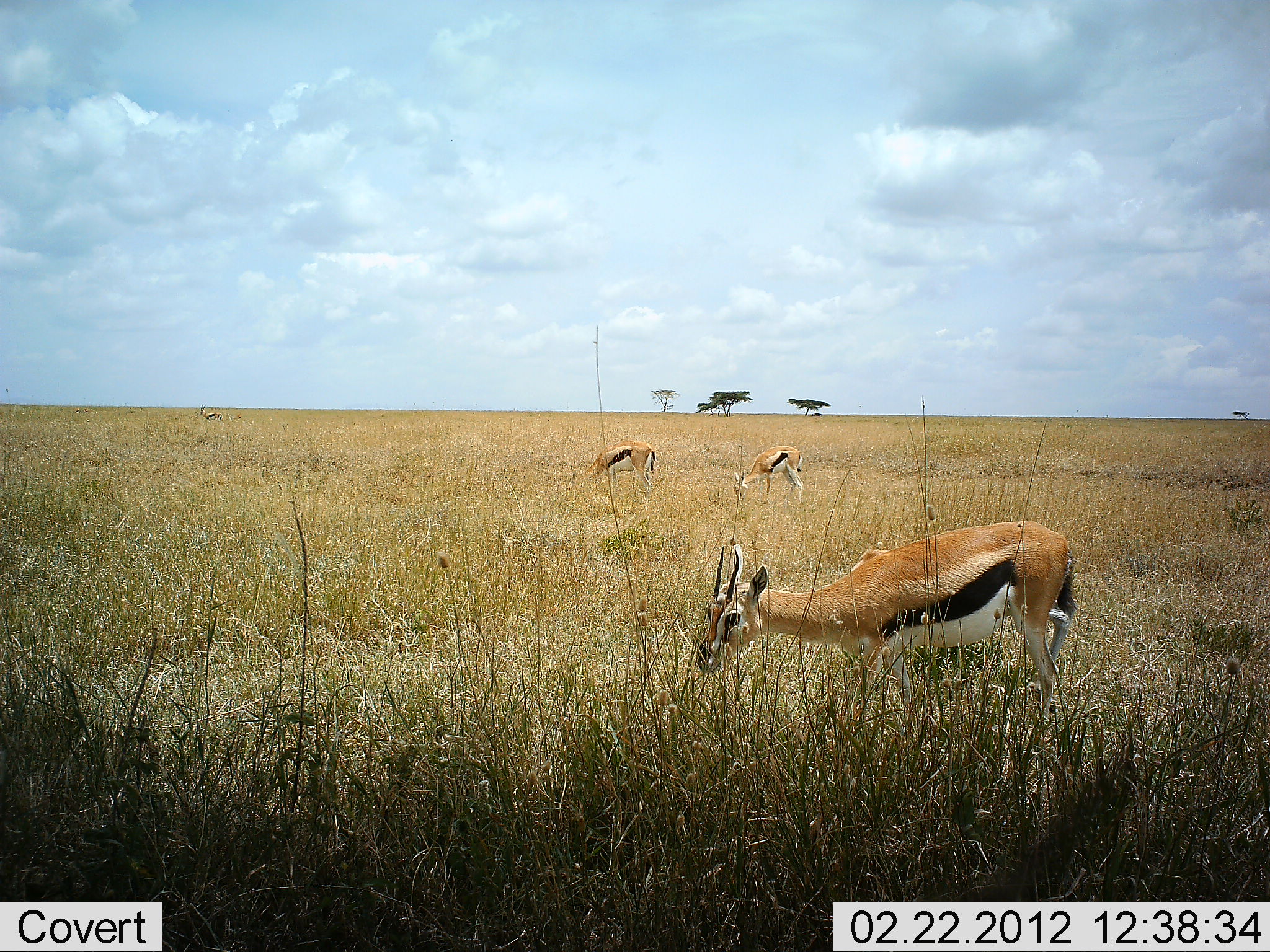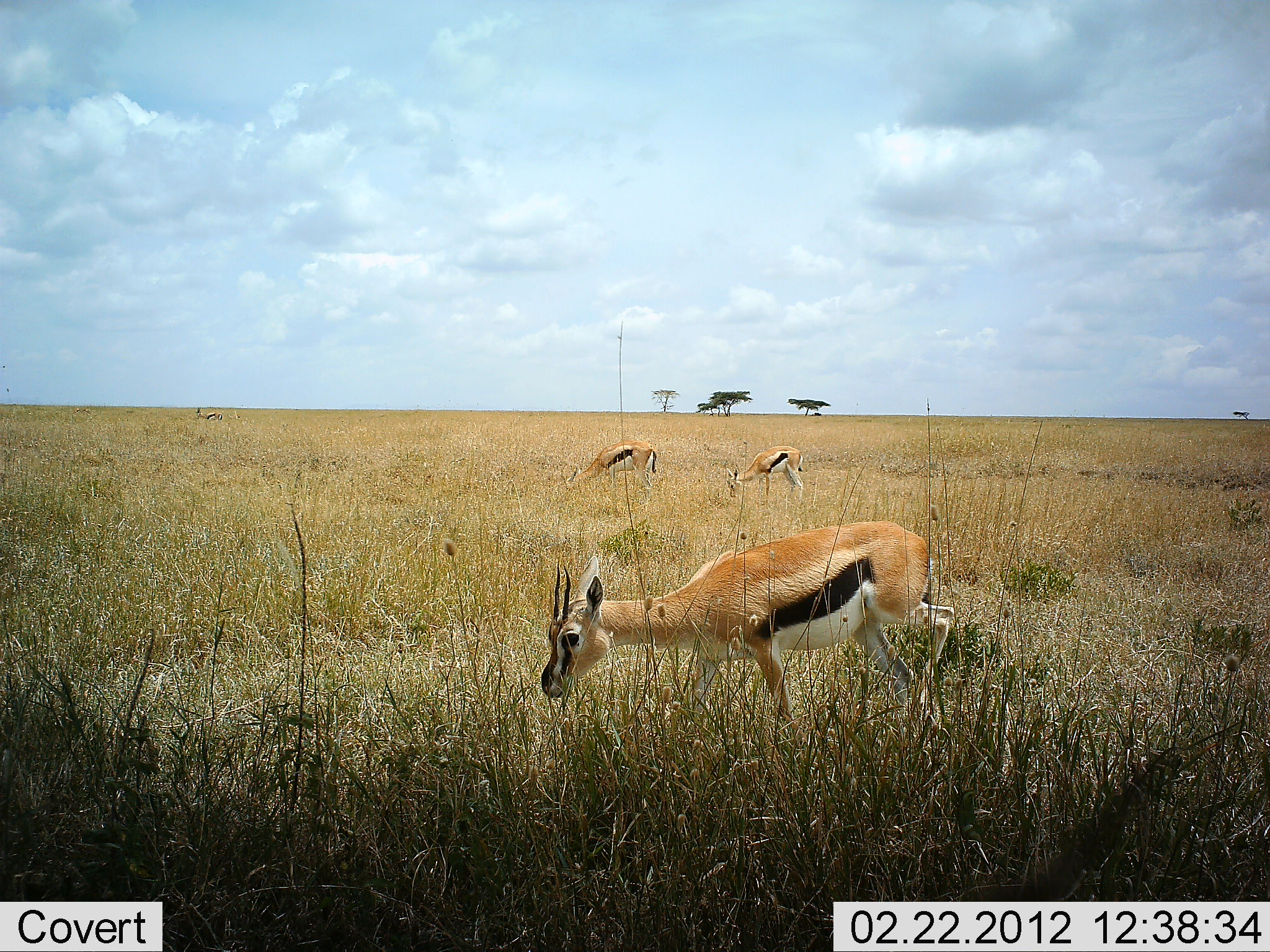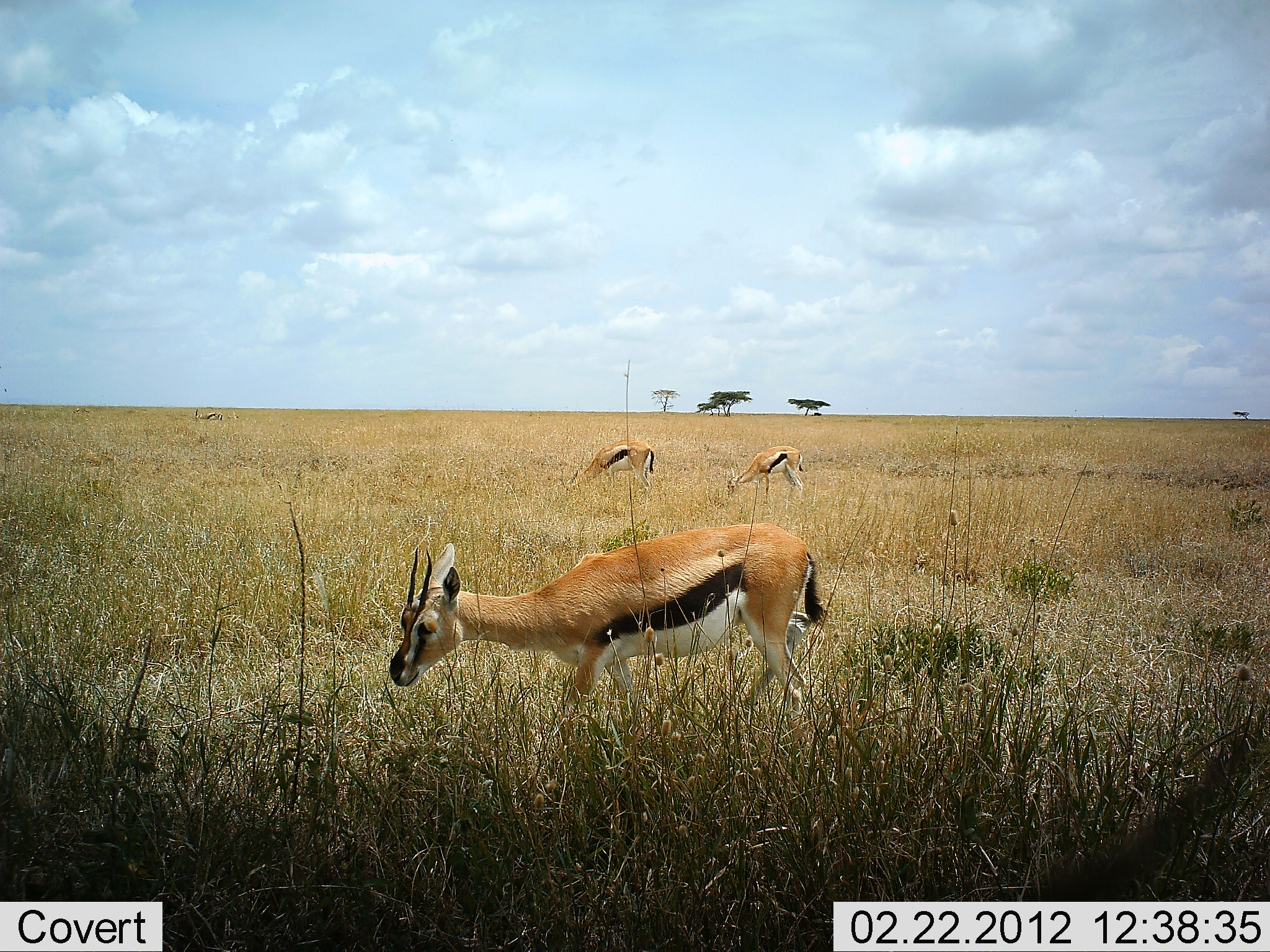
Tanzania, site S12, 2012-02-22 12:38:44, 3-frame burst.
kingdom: Animalia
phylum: Chordata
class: Mammalia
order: Artiodactyla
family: Bovidae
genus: Eudorcas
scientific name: Eudorcas thomsonii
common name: thomson's gazelle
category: gazellethomsons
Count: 3.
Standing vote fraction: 17%.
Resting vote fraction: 0%.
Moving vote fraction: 72%.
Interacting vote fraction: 0%.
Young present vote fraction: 0%.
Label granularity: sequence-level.